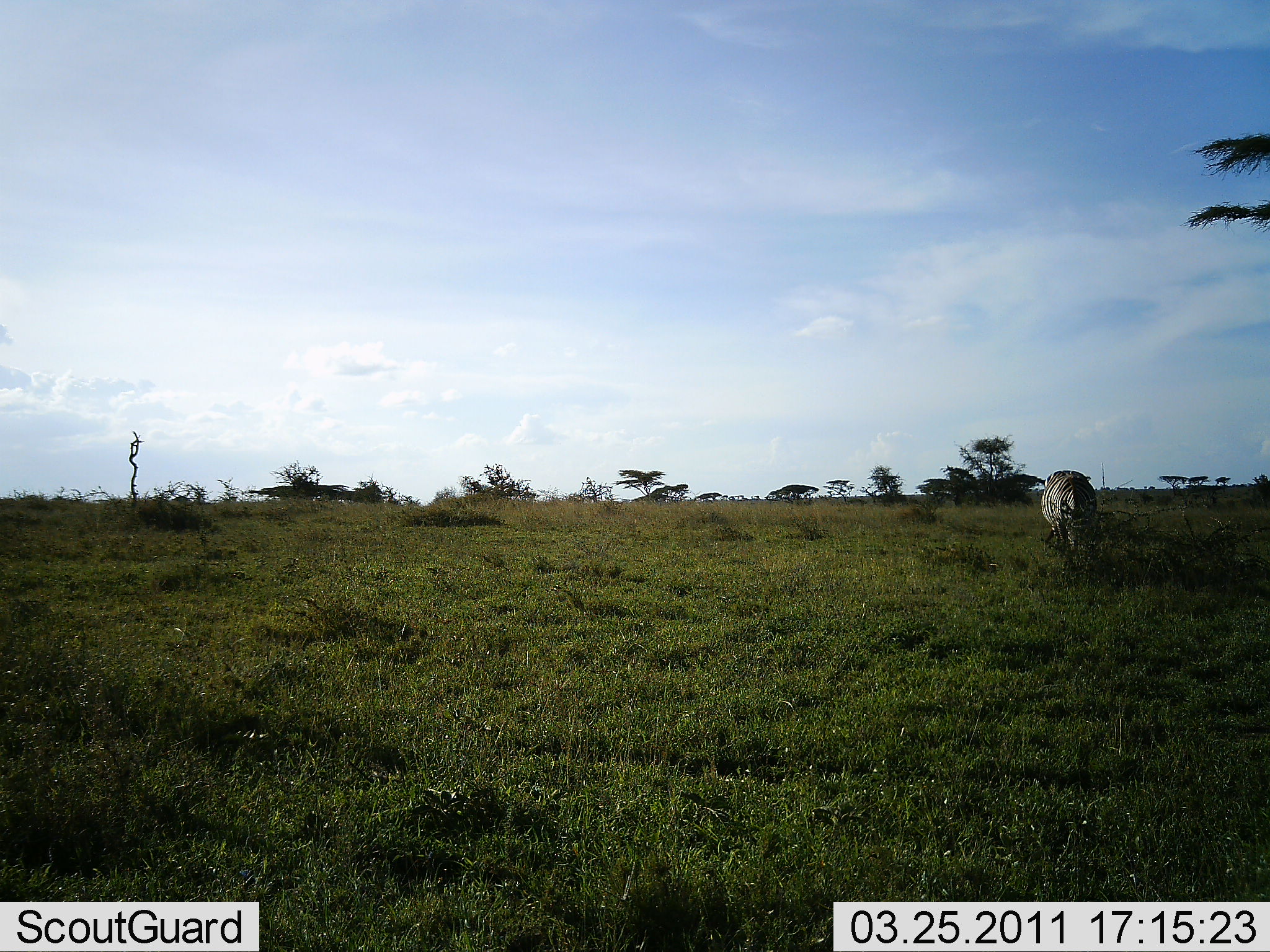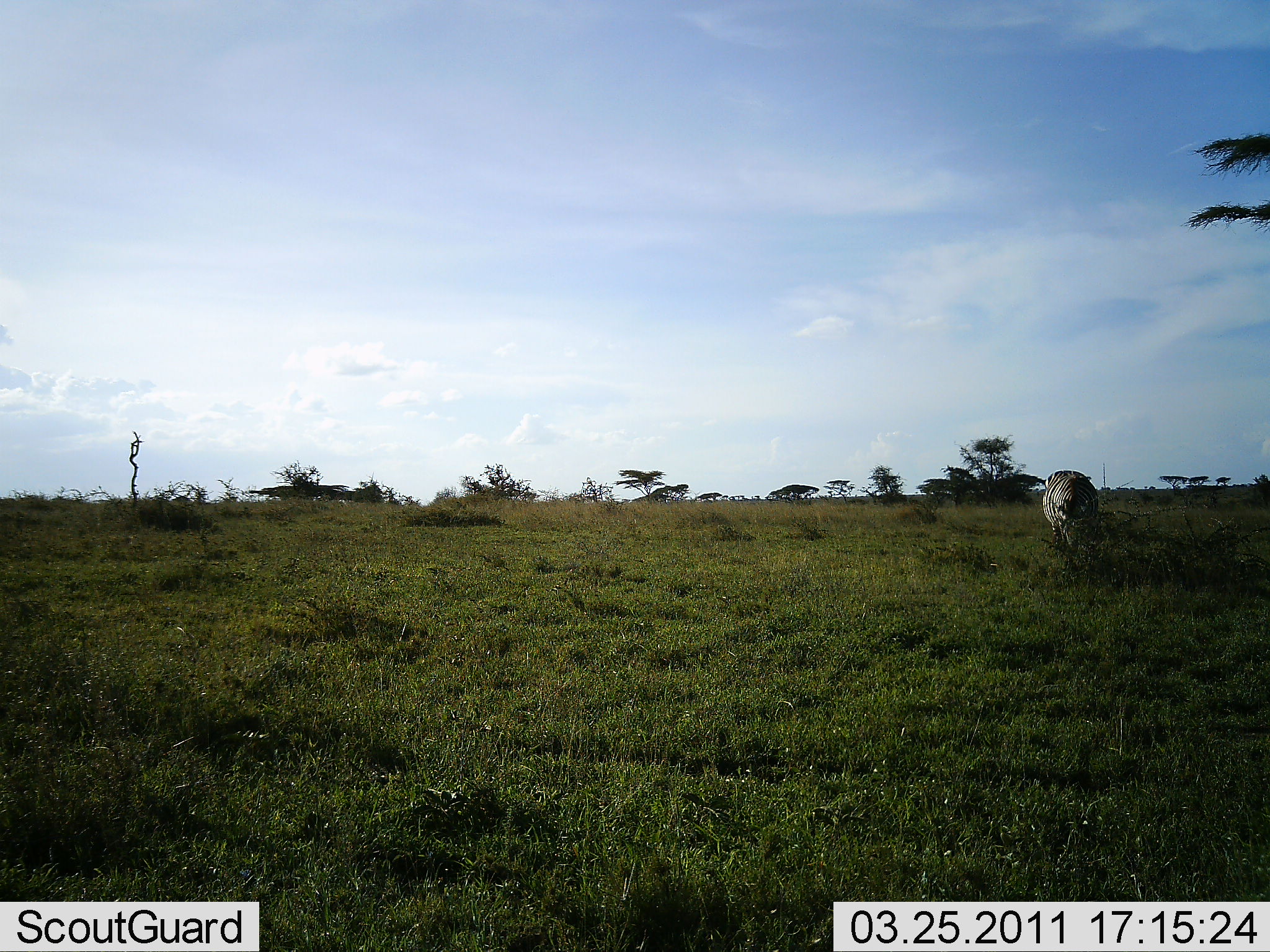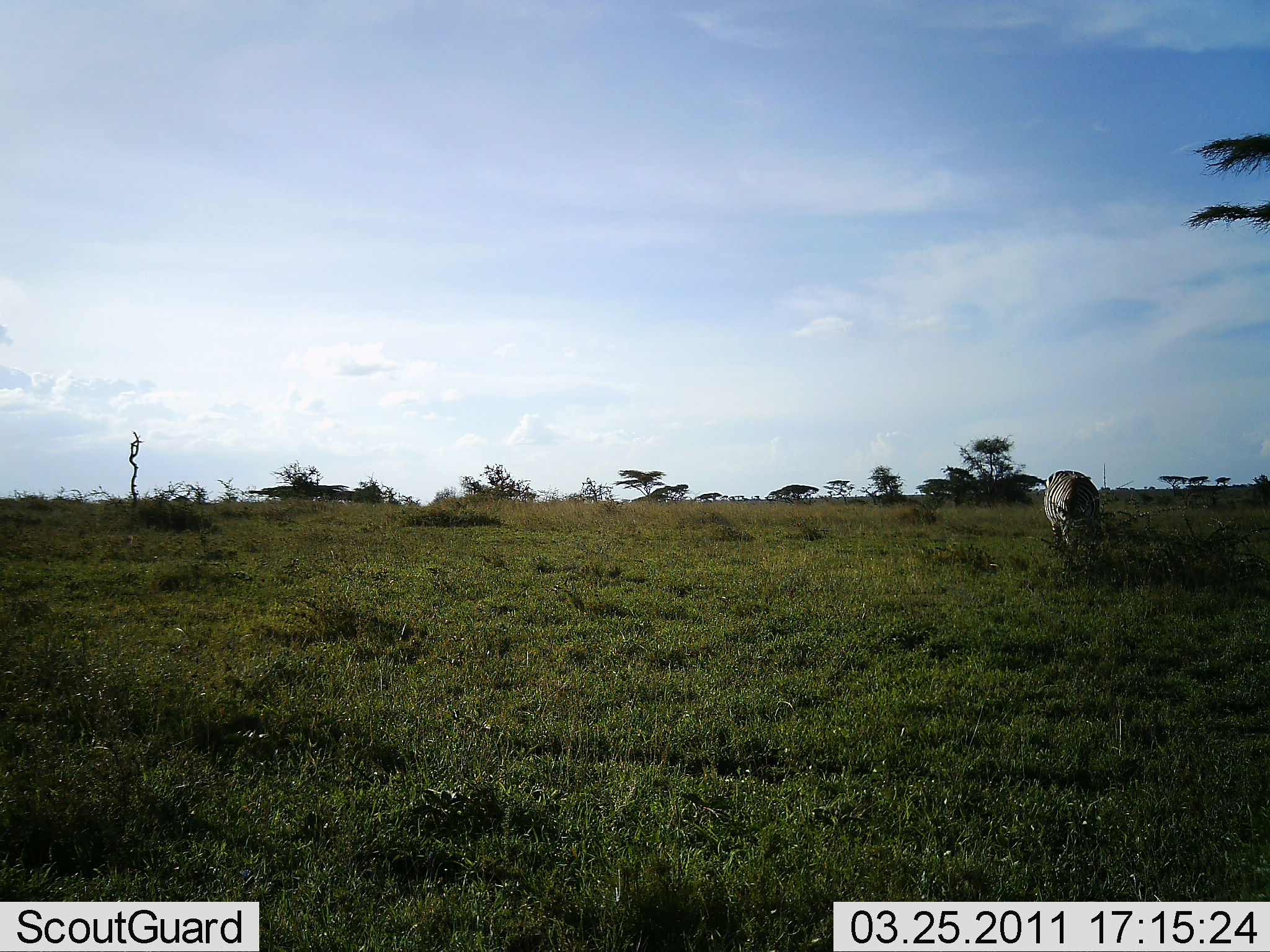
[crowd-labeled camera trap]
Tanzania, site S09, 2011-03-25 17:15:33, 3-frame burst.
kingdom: Animalia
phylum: Chordata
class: Mammalia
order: Perissodactyla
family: Rhinocerotidae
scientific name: Rhinocerotidae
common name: rhinoceros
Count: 1.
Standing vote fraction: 25%.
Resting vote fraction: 0%.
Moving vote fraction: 0%.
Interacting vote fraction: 0%.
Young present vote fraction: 0%.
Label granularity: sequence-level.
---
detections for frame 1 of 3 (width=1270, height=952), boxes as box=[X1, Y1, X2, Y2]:
animal: box=[1040, 470, 1097, 554]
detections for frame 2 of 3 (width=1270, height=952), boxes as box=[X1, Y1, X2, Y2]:
animal: box=[1042, 470, 1099, 555]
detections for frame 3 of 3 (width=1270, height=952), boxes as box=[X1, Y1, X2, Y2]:
animal: box=[1045, 470, 1099, 554]